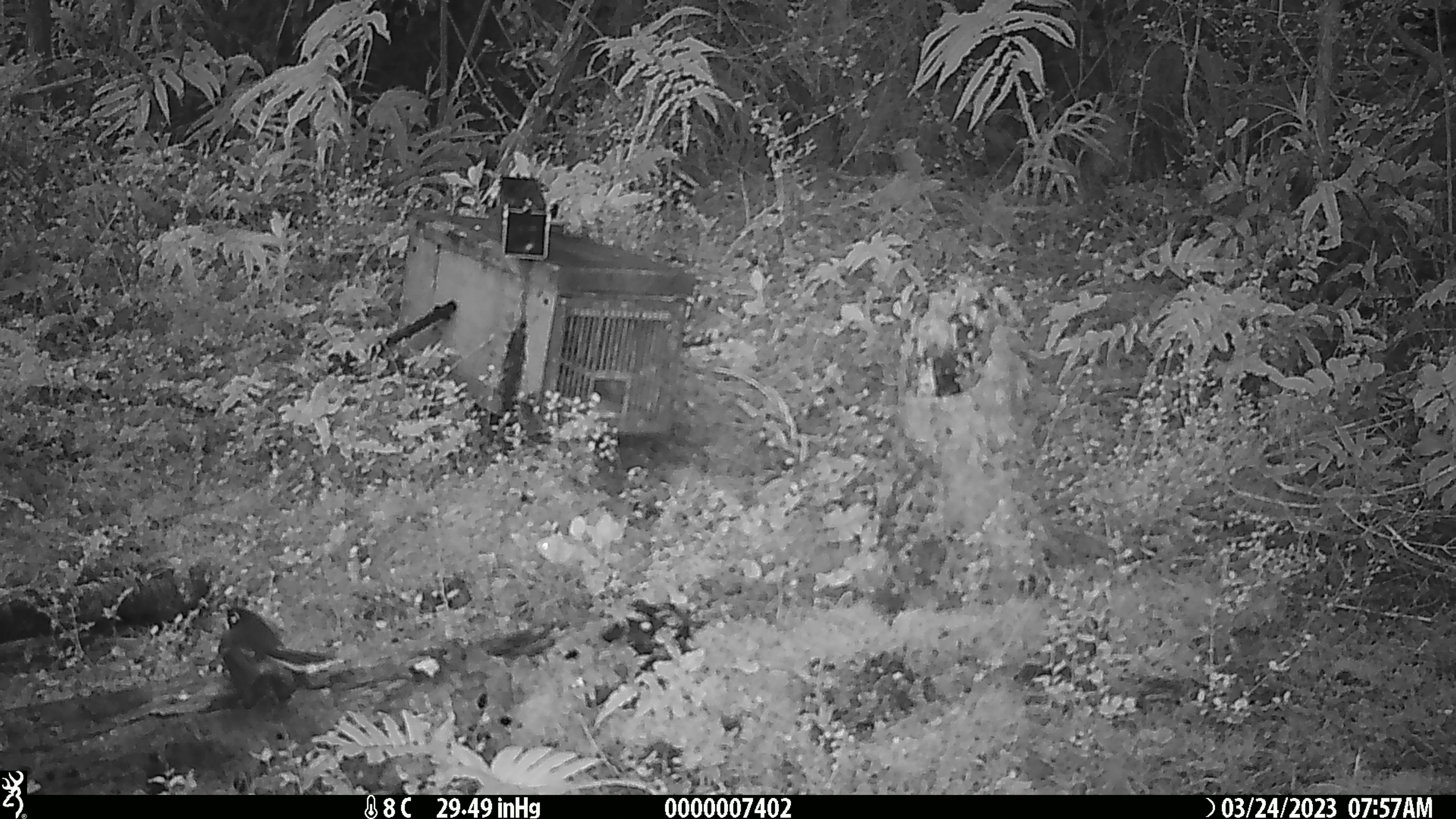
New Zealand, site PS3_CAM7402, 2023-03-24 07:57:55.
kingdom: Animalia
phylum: Chordata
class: Aves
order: Passeriformes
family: Rhipiduridae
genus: Rhipidura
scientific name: Rhipidura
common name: fantails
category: fantail